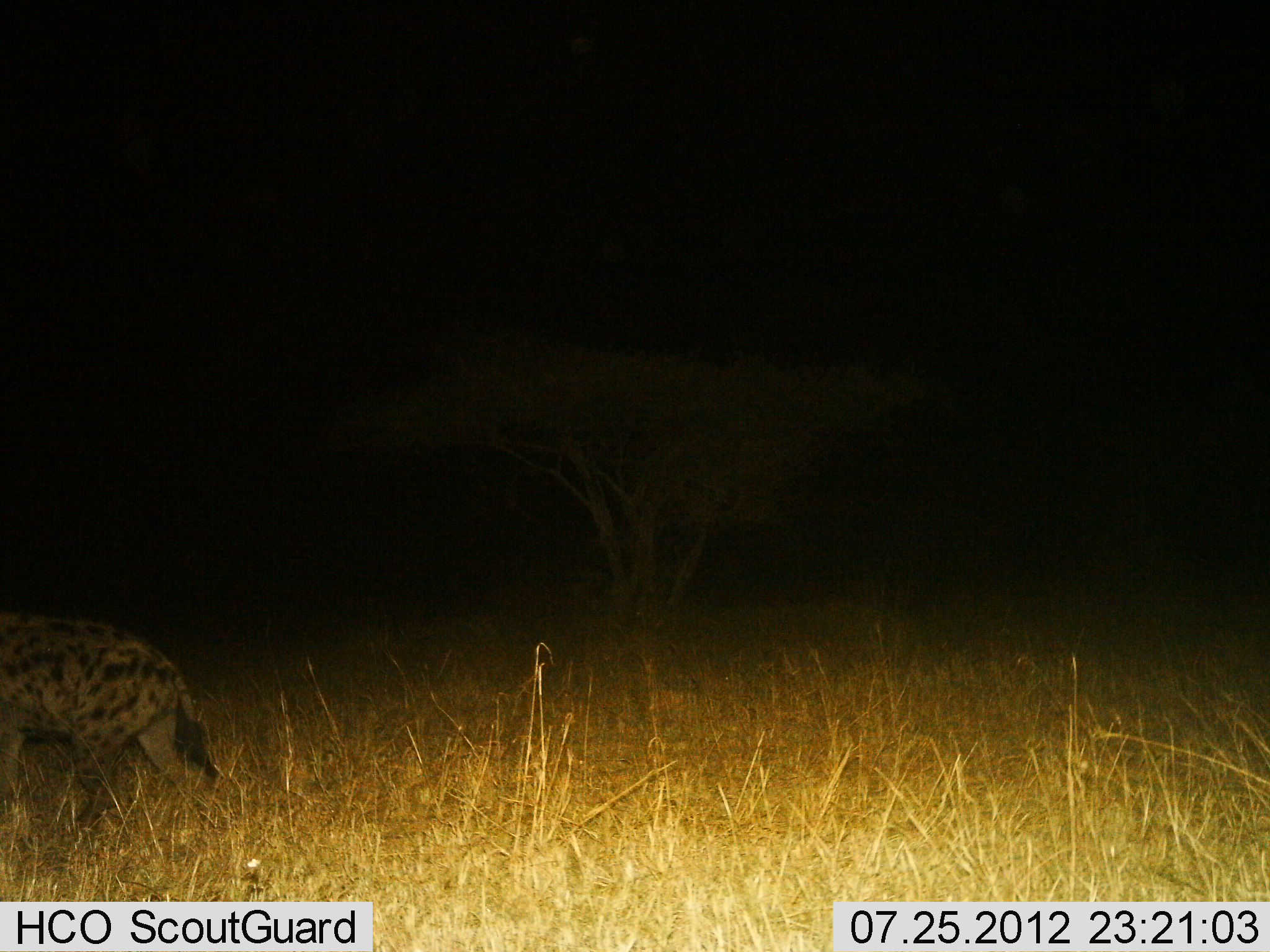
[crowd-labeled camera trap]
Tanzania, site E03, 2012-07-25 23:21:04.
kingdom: Animalia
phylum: Chordata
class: Mammalia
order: Carnivora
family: Hyaenidae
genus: Crocuta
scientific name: Crocuta crocuta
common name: spotted hyena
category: hyenaspotted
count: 1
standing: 30%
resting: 0%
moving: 70%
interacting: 0%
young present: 0%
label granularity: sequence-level